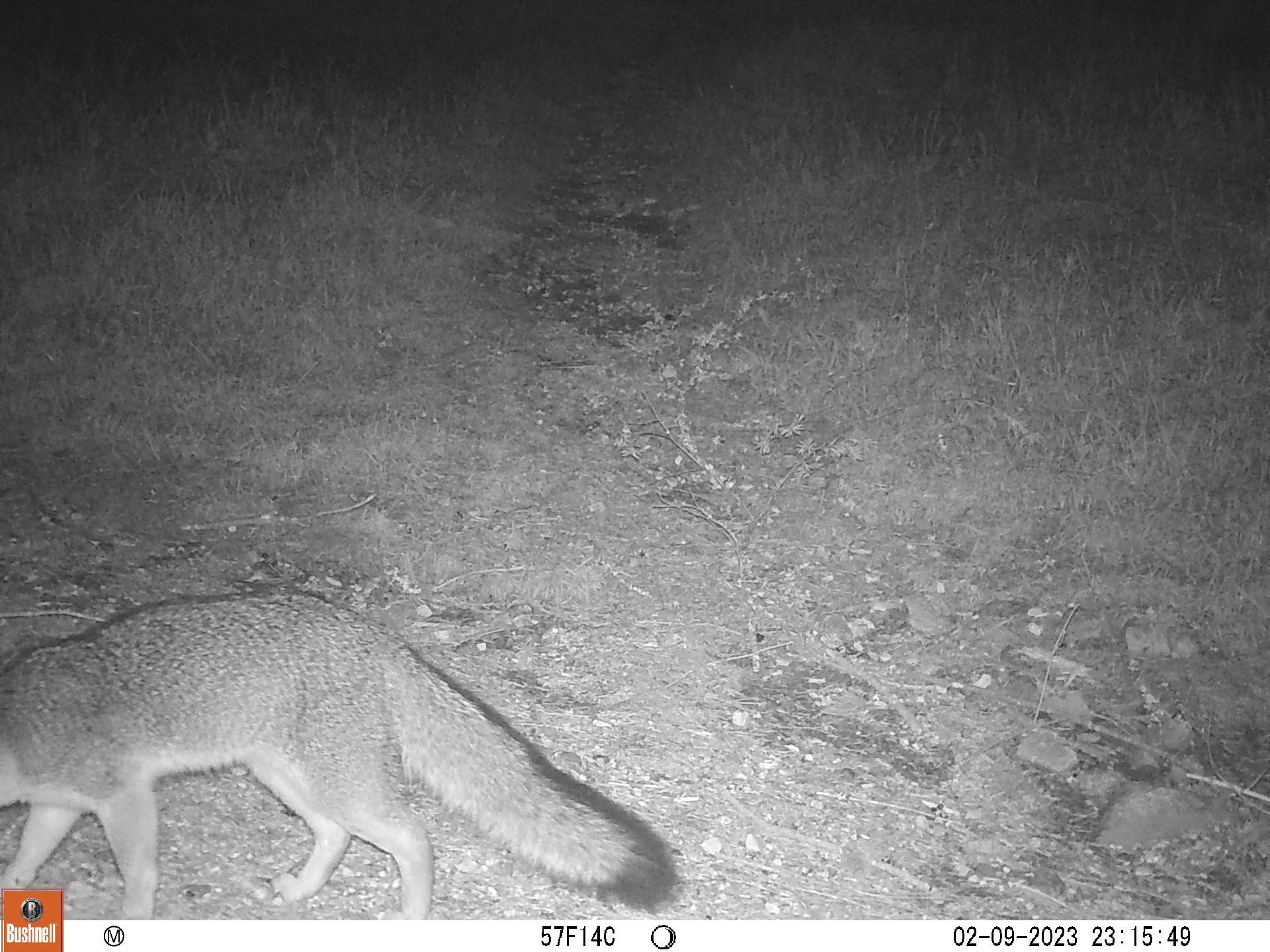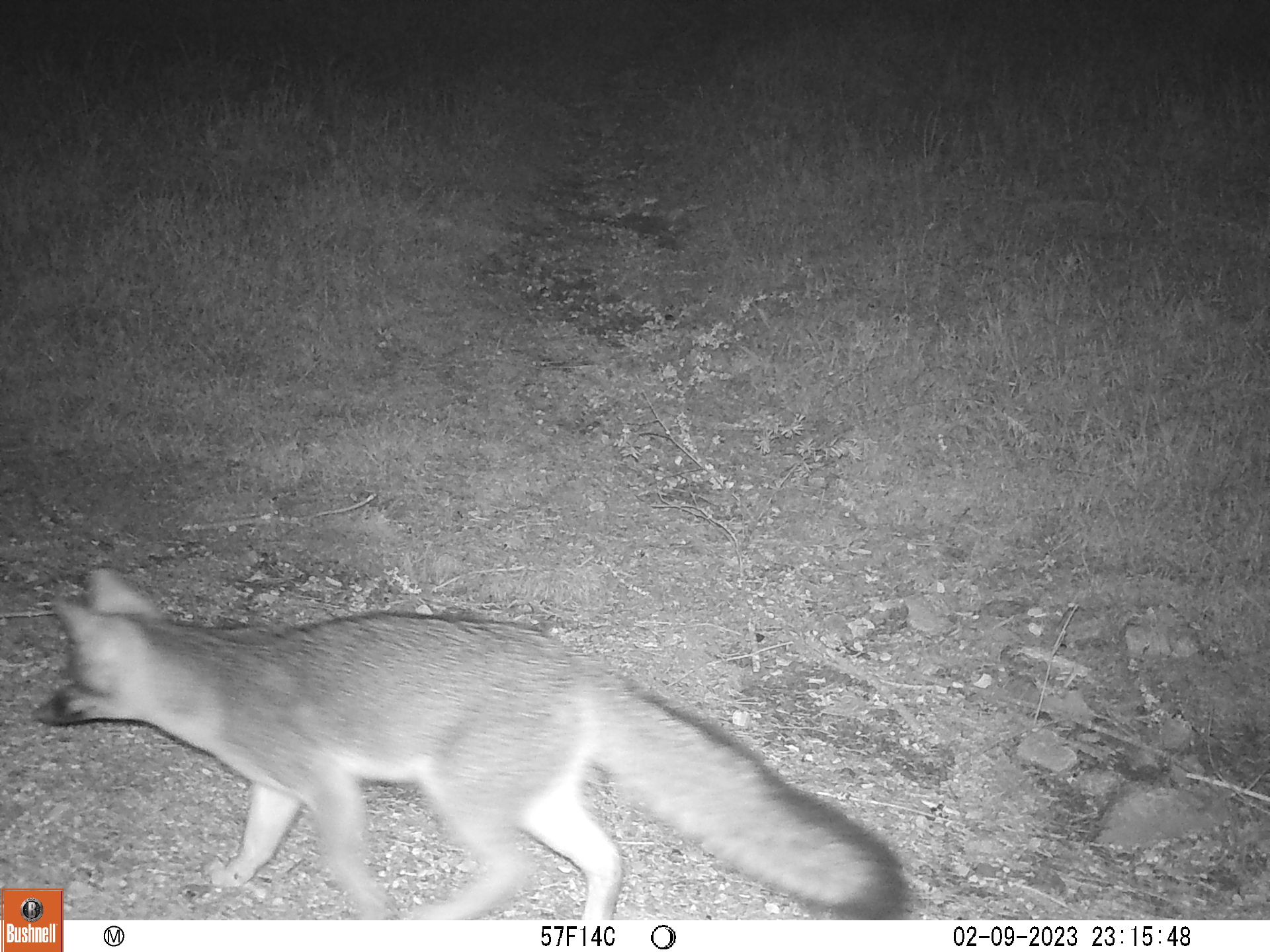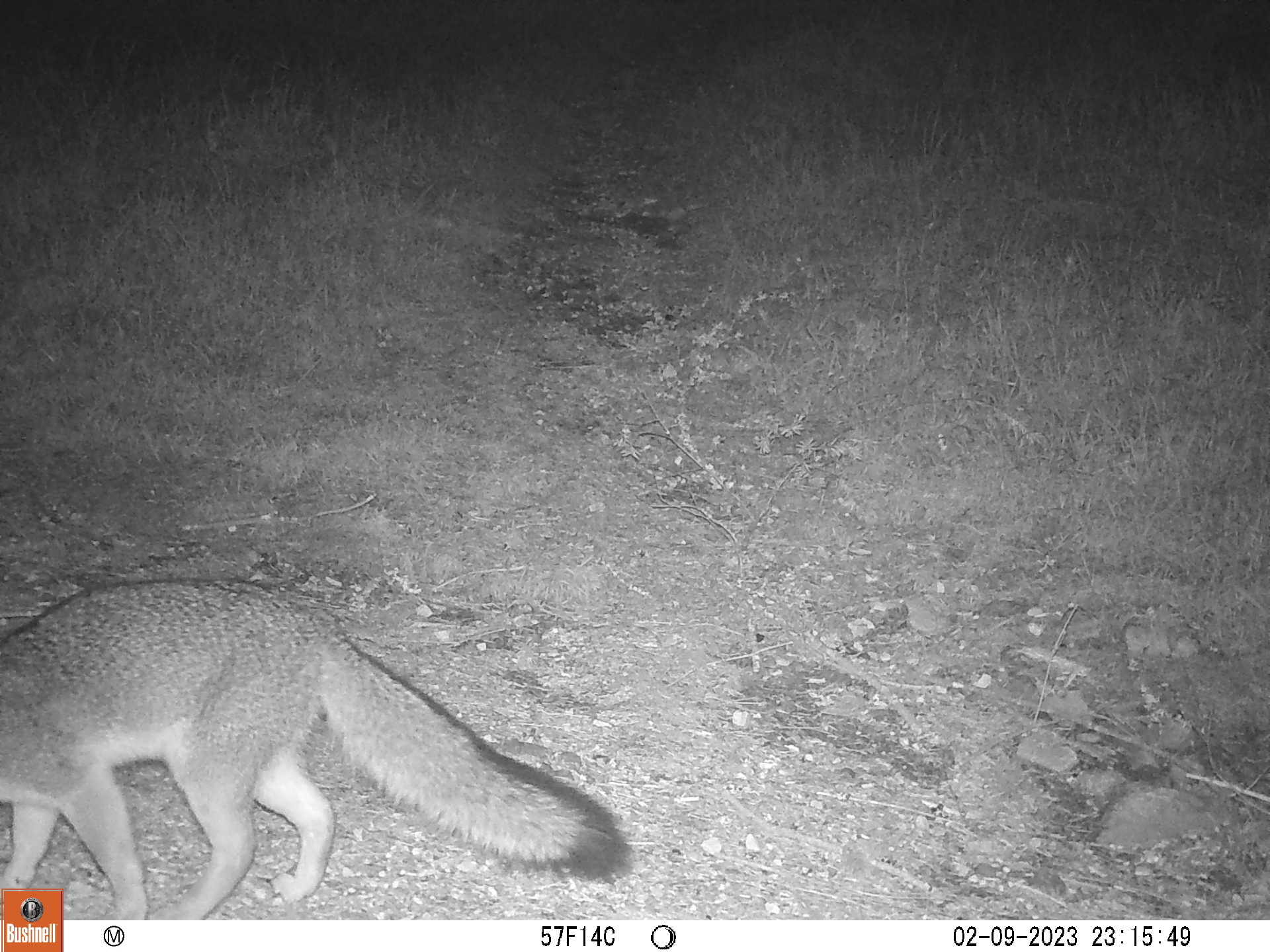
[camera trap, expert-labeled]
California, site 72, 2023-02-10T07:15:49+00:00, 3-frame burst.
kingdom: Animalia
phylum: Chordata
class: Mammalia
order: Carnivora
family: Canidae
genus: Urocyon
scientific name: Urocyon cinereoargenteus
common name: gray fox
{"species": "gray fox (Urocyon cinereoargenteus)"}